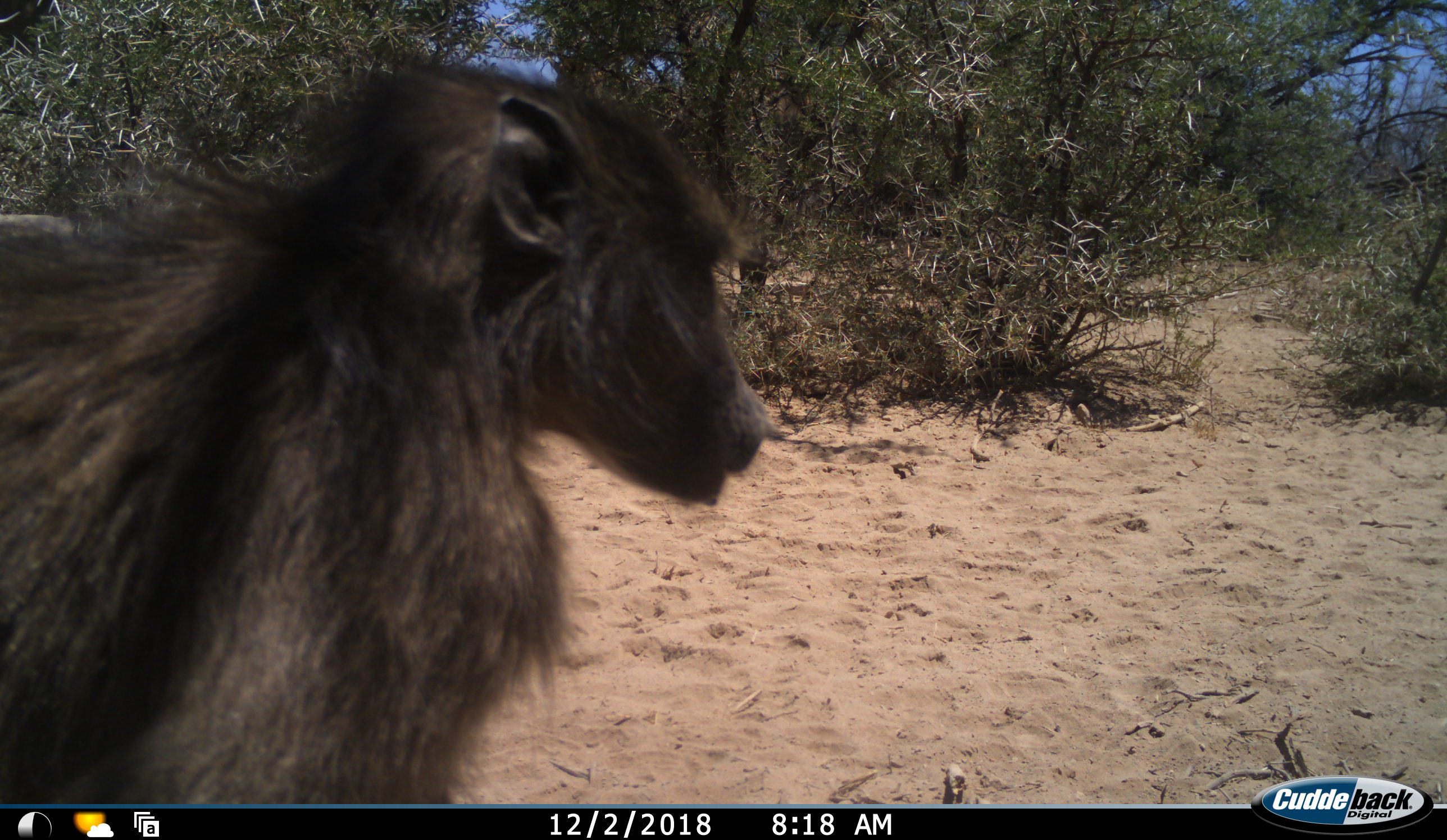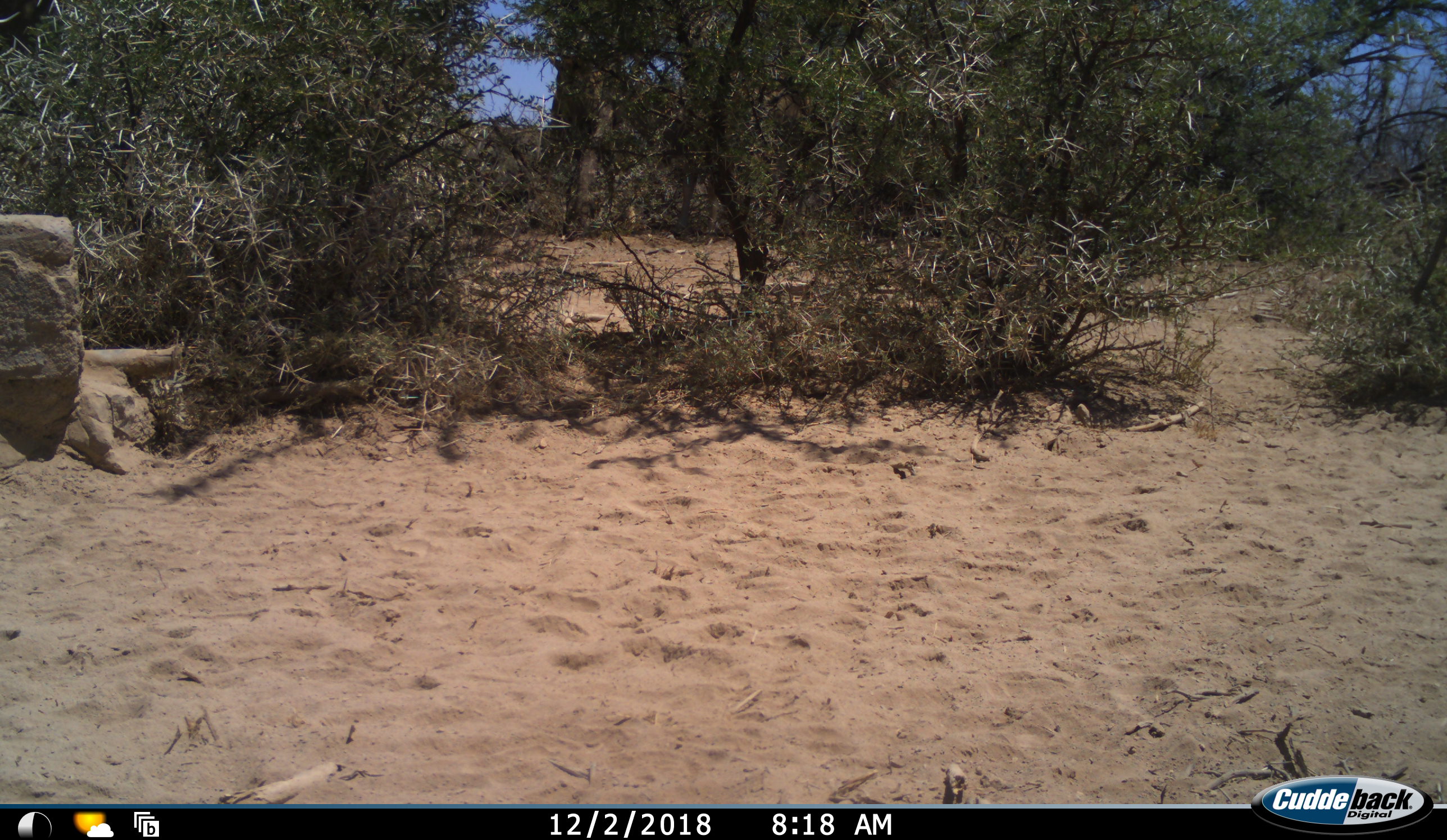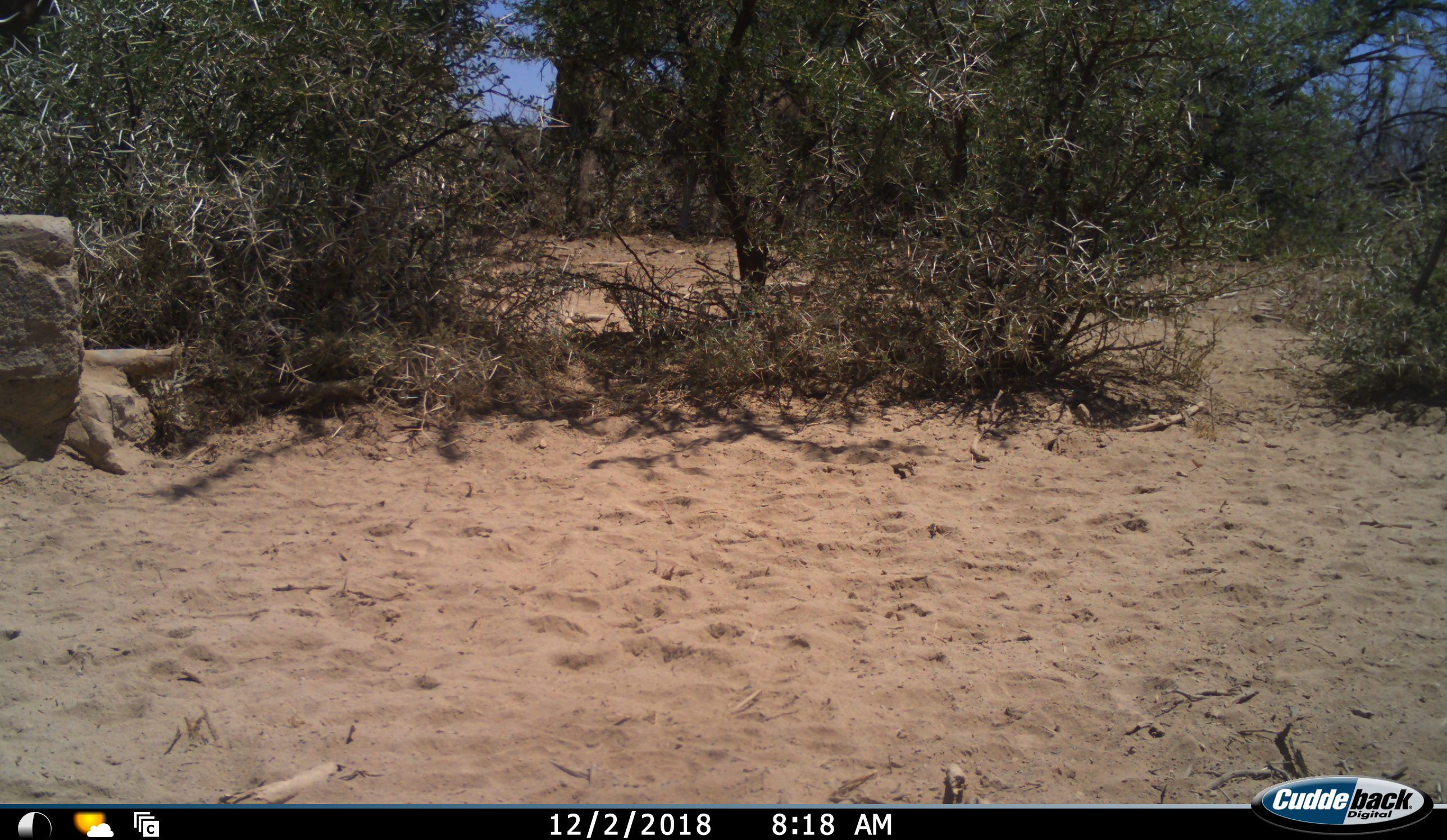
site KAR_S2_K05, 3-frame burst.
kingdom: Animalia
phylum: Chordata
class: Mammalia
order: Primates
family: Cercopithecidae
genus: Papio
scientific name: Papio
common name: baboon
Baboon (Papio), count 1. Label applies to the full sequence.